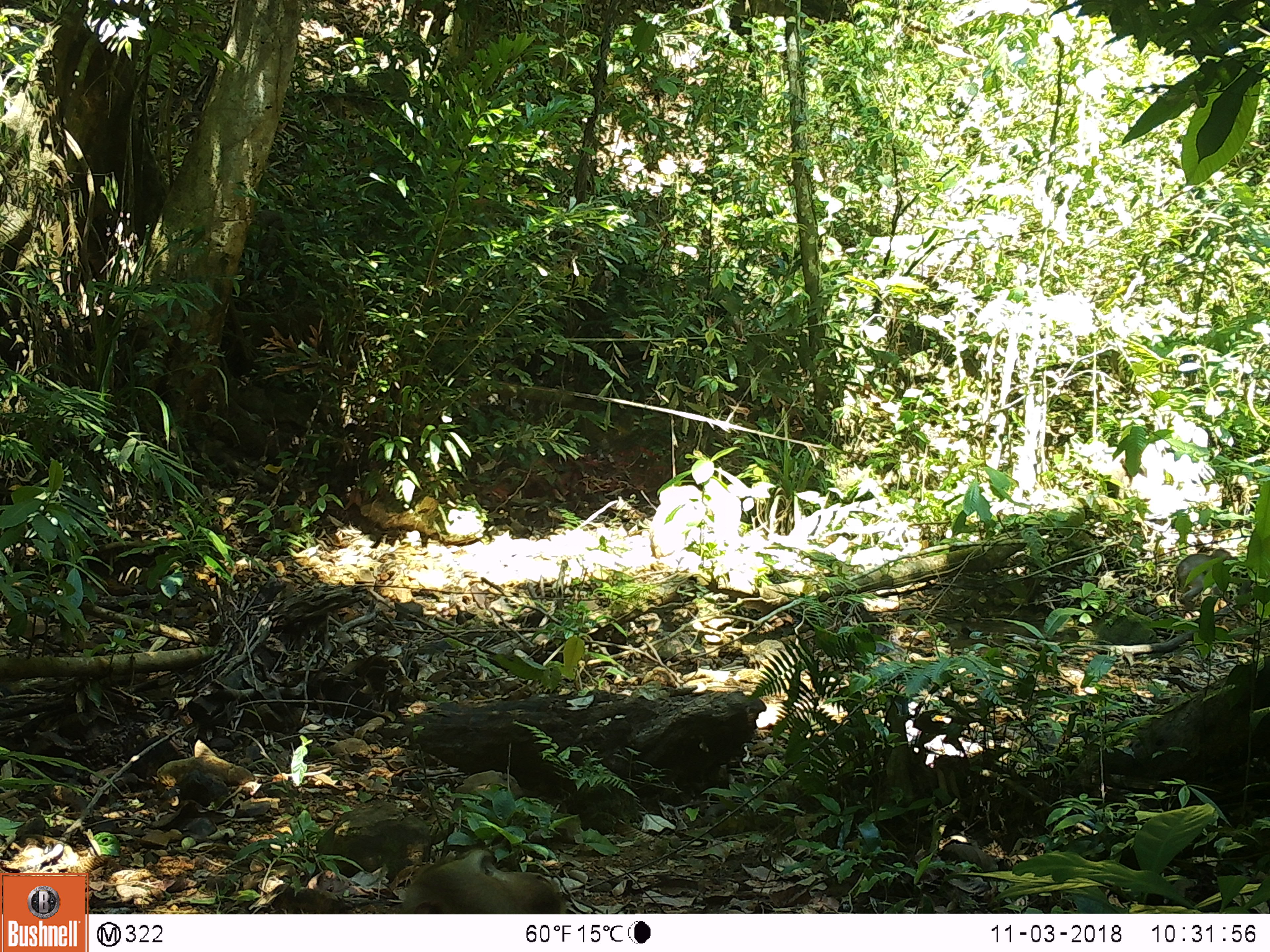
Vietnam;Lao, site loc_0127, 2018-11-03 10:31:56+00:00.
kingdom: Animalia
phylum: Chordata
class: Mammalia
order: Primates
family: Cercopithecidae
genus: Macaca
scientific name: Macaca nemestrina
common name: pig-tailed macaque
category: pig tailed macaque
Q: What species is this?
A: Pig tailed macaque (pig-tailed macaque) (Macaca nemestrina).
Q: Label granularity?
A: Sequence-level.